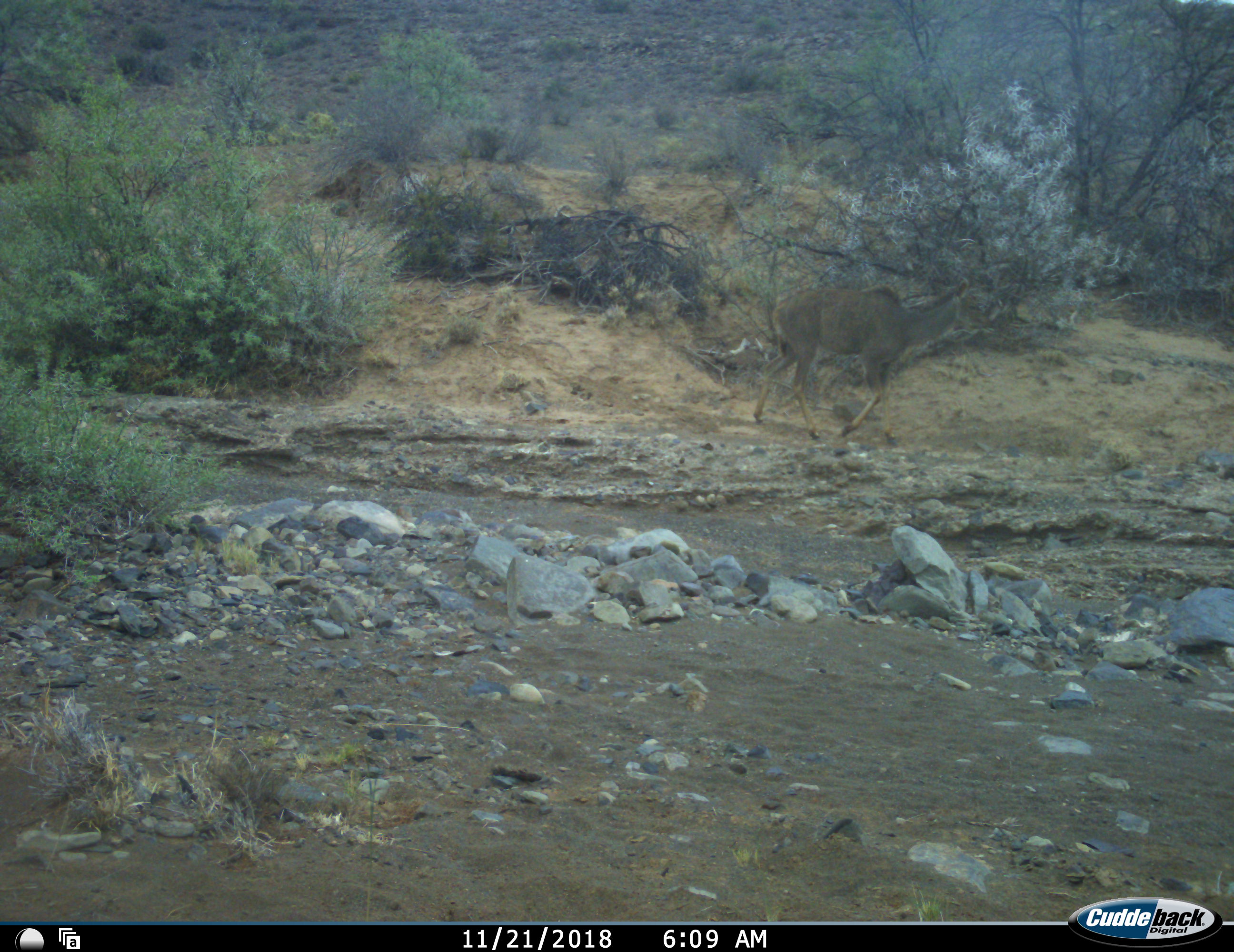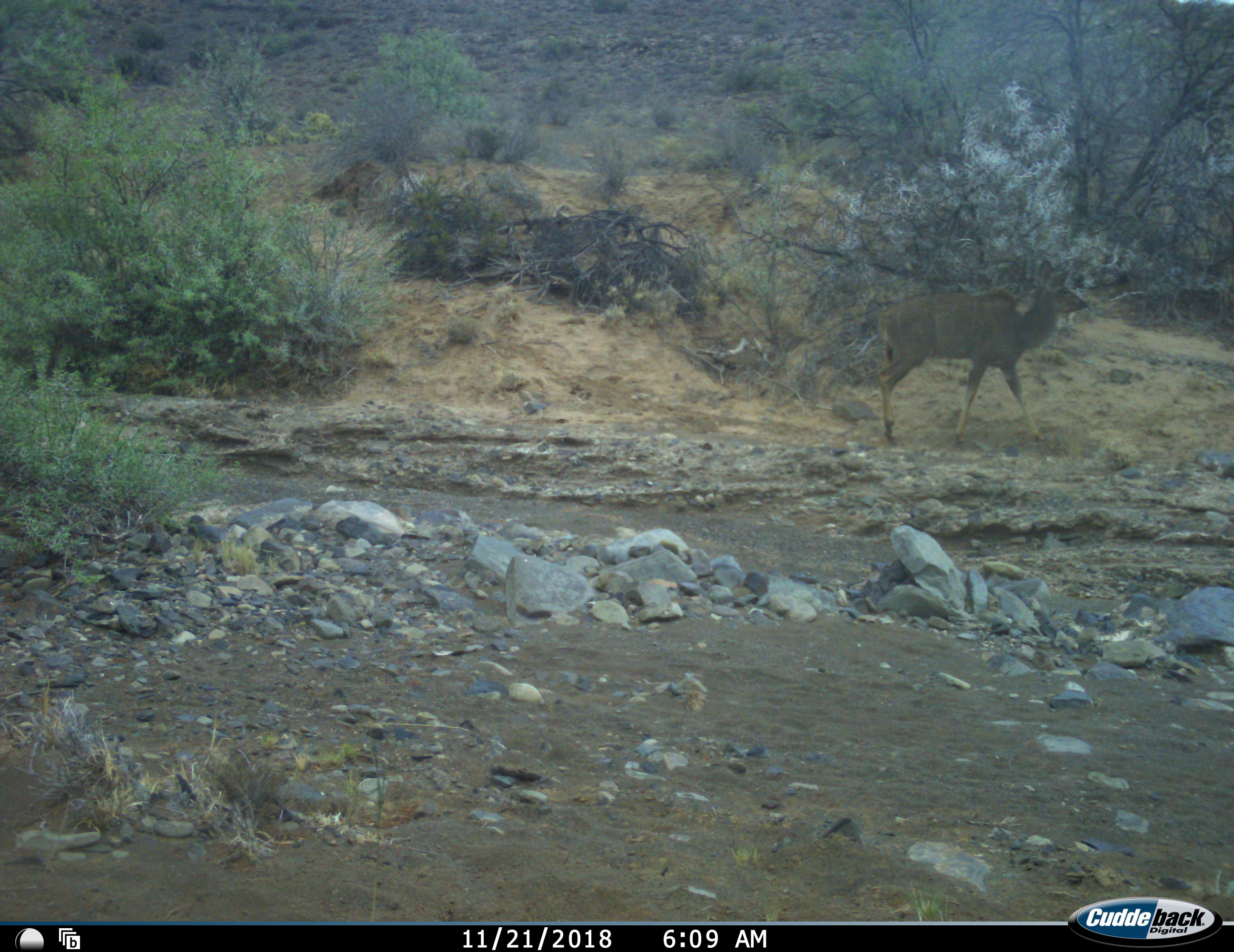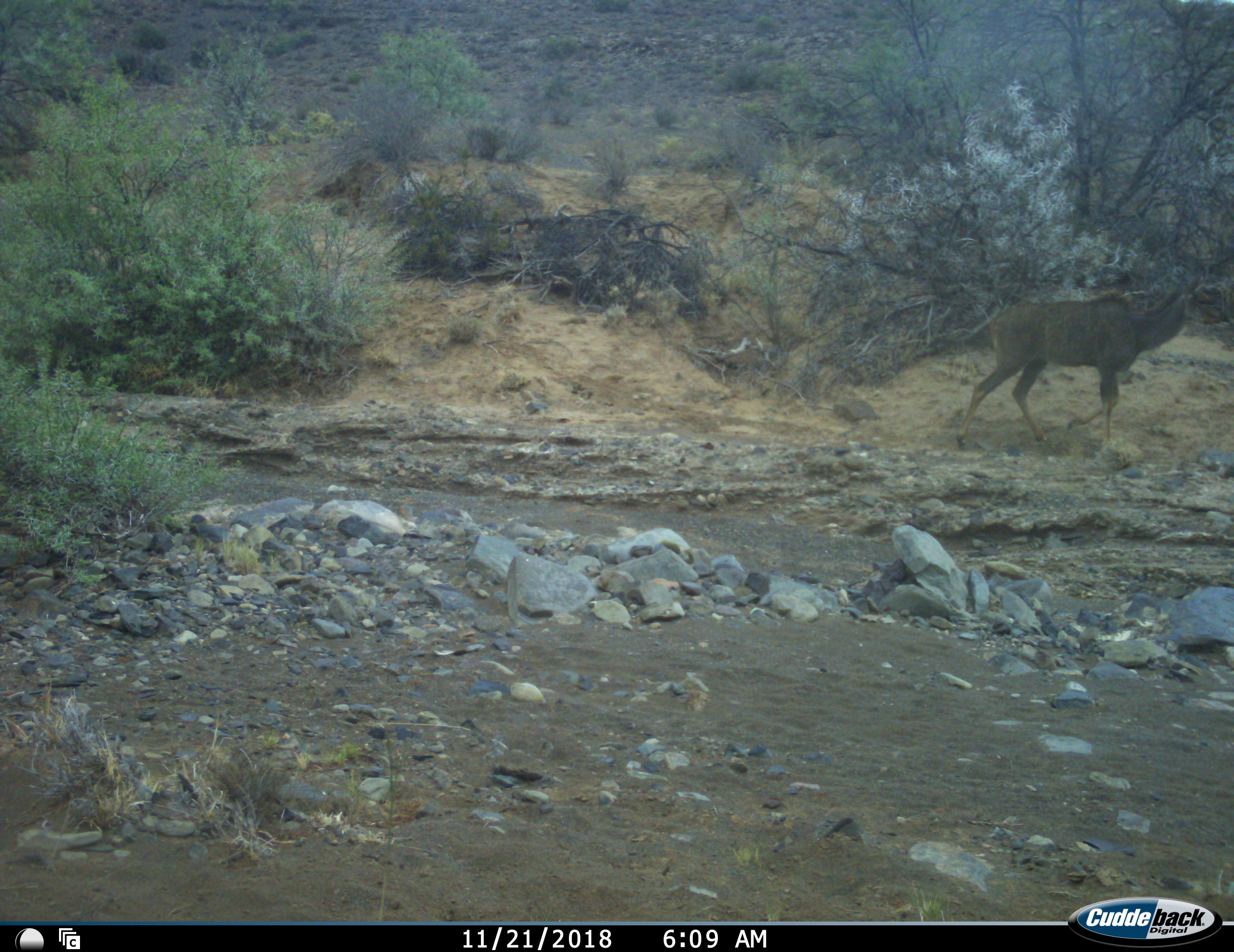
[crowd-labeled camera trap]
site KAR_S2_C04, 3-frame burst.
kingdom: Animalia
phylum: Chordata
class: Mammalia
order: Artiodactyla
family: Bovidae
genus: Tragelaphus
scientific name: Tragelaphus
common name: kudu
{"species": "kudu (Tragelaphus)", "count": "1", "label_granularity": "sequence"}